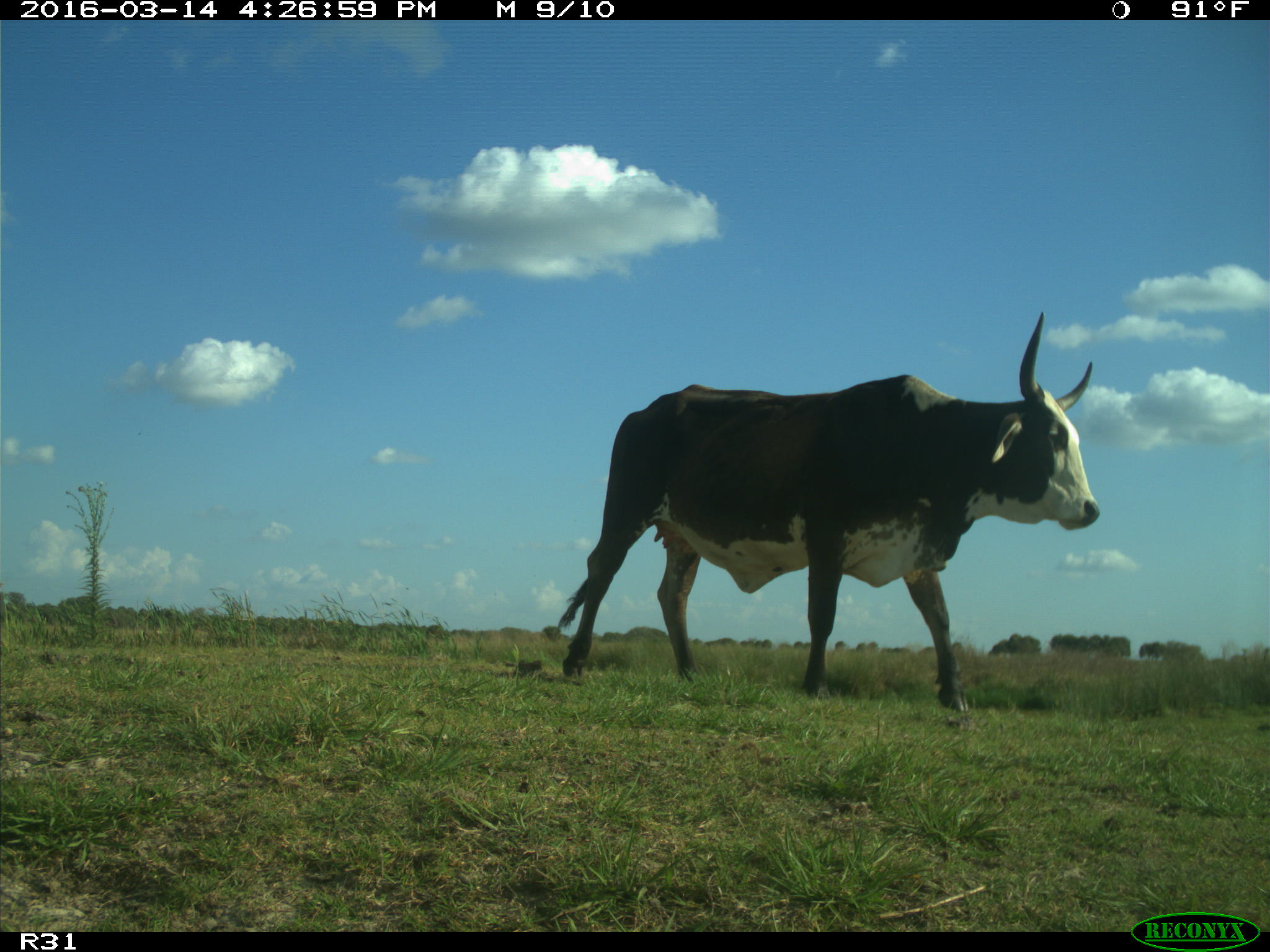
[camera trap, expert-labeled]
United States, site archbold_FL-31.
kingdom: Animalia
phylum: Chordata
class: Mammalia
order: Artiodactyla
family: Bovidae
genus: Bos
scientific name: Bos taurus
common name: domestic cow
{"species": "Bos taurus (domestic cow)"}